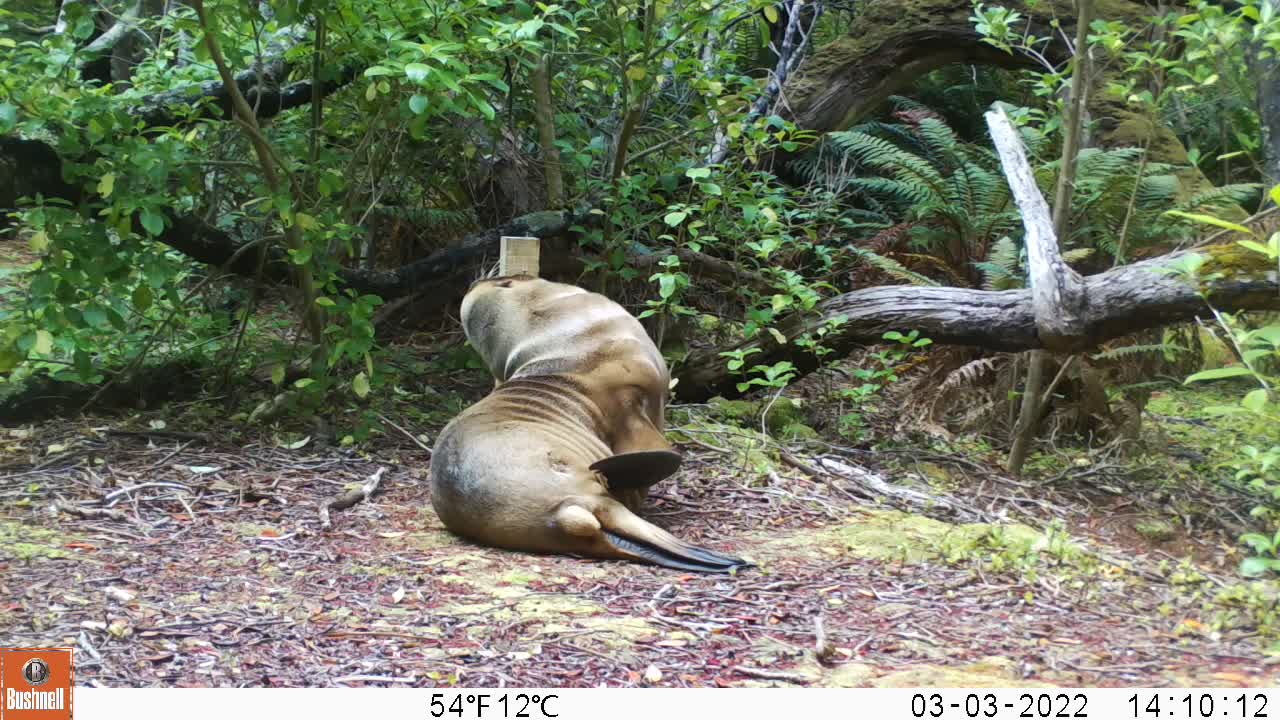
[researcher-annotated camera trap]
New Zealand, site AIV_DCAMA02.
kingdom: Animalia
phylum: Chordata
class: Mammalia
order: Carnivora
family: Otariidae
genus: Phocarctos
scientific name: Phocarctos hookeri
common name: new zealand sea lion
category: sealion